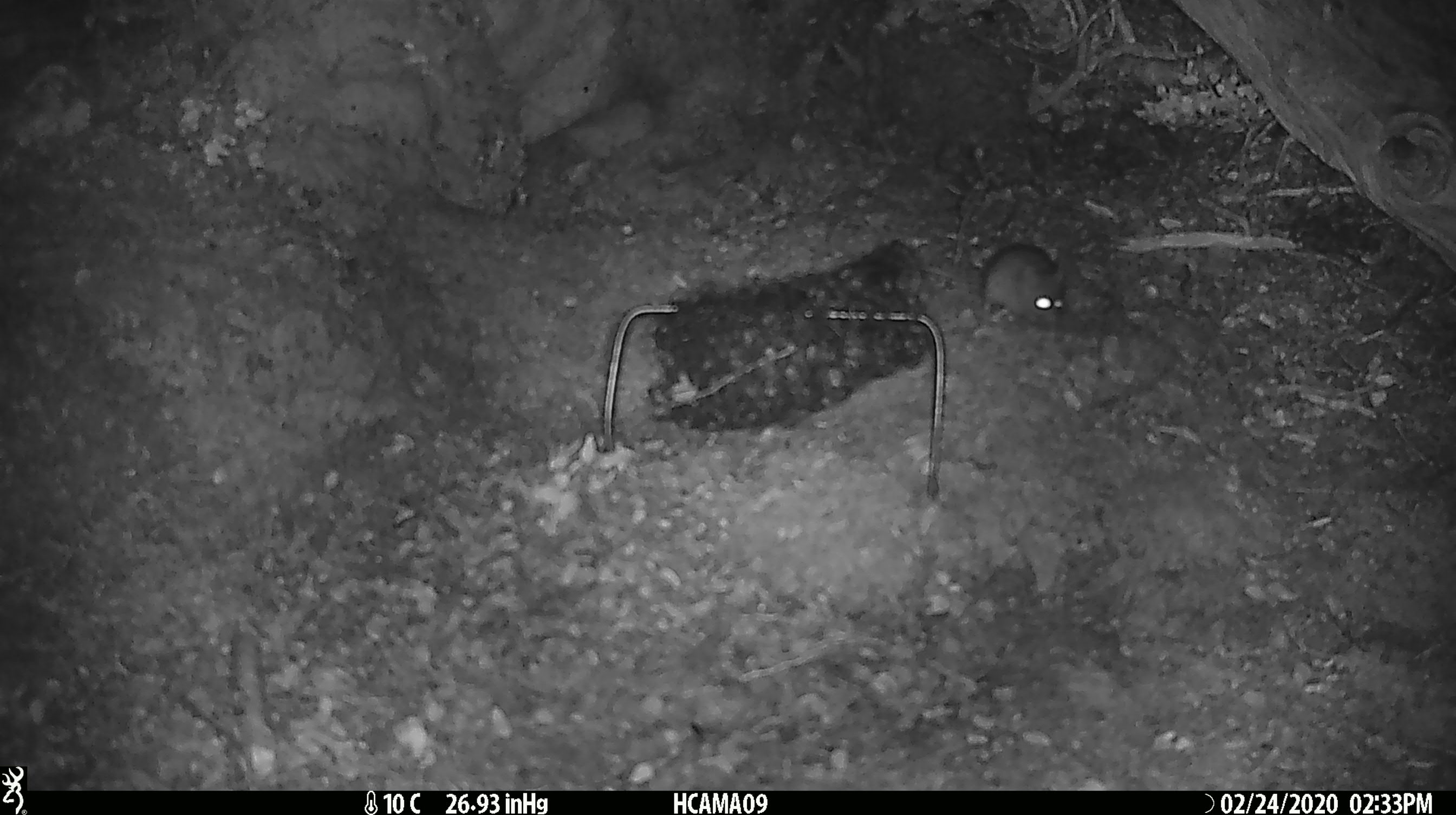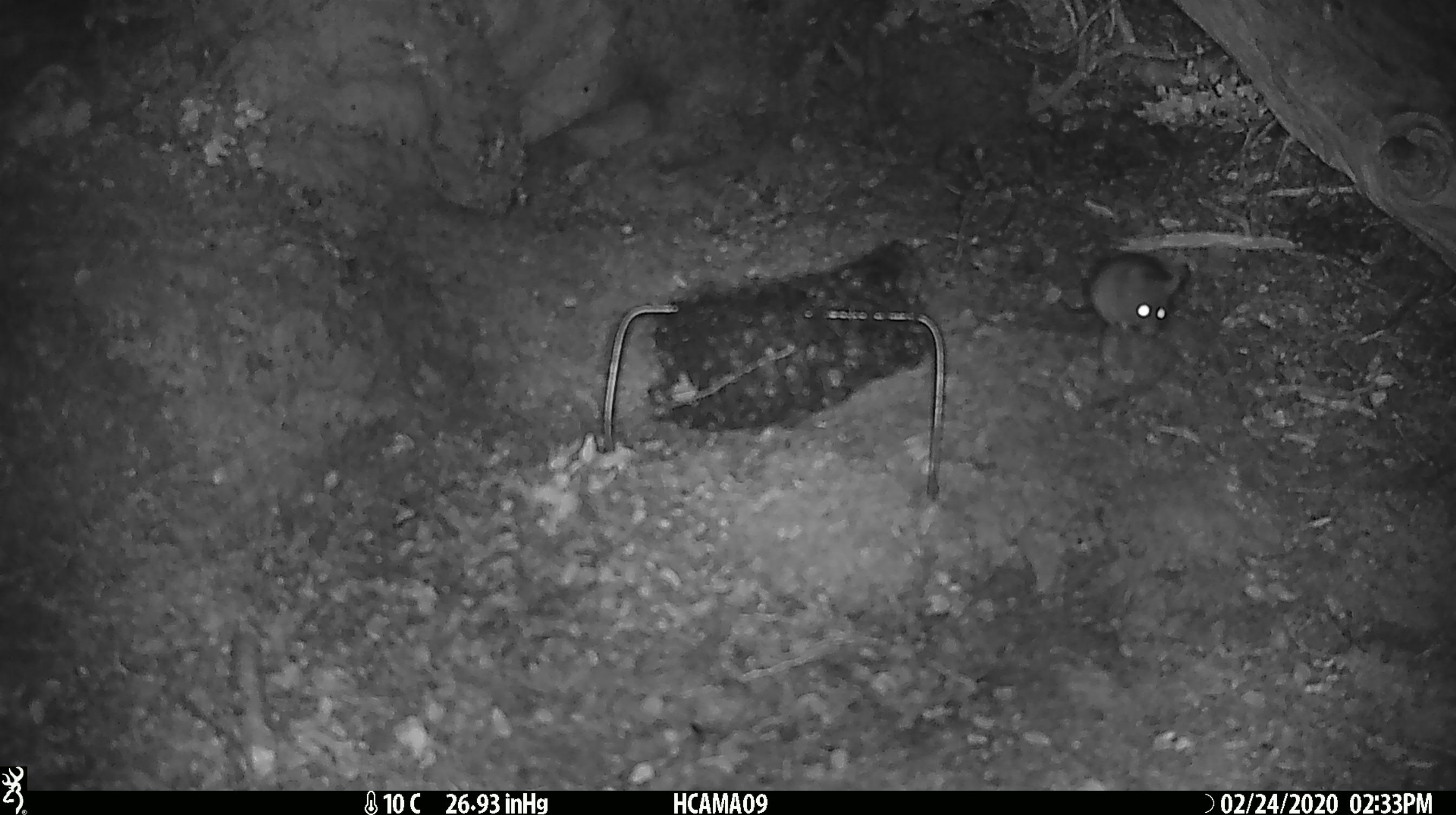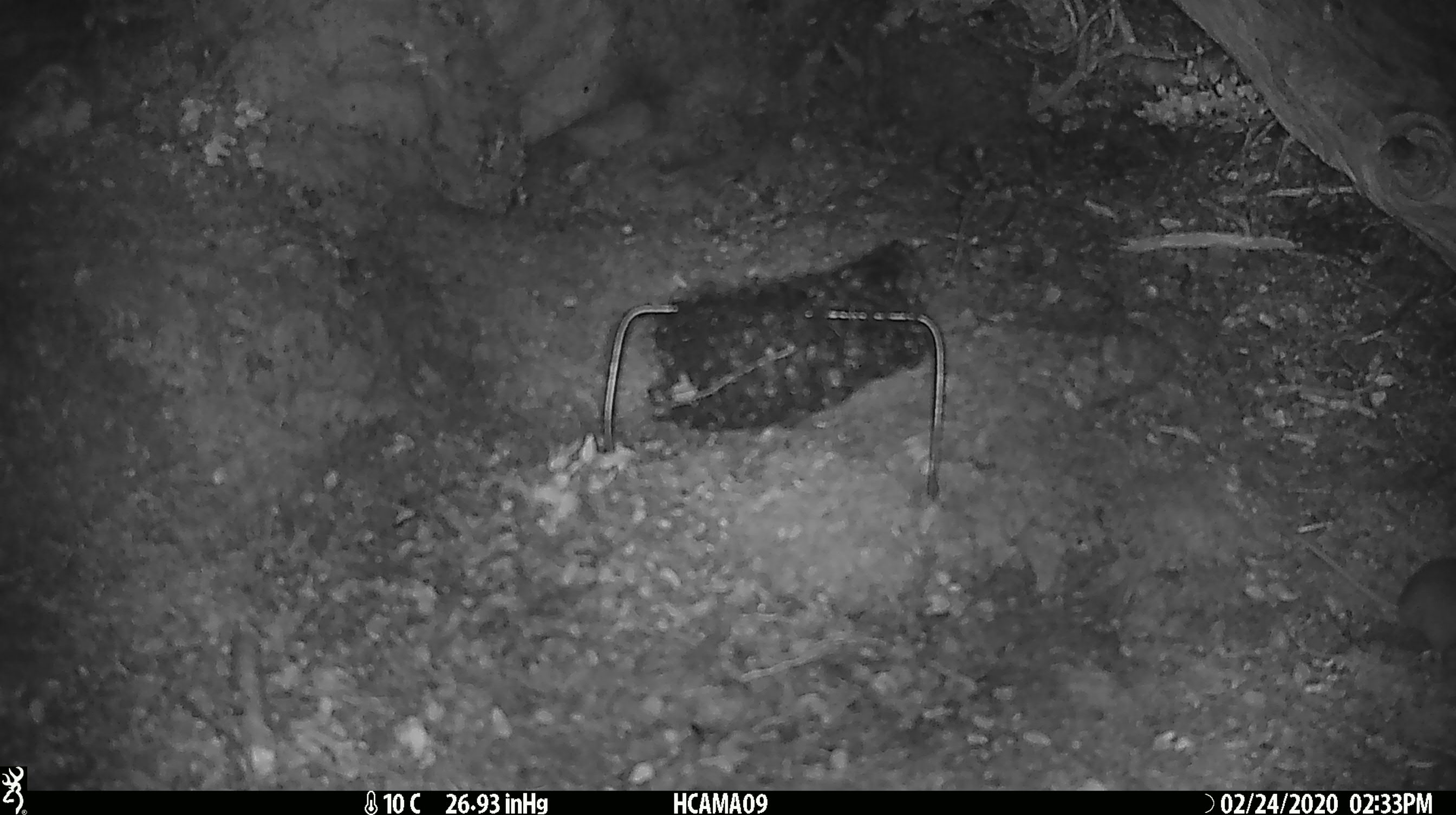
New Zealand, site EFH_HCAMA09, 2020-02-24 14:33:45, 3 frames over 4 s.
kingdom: Animalia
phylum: Chordata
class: Mammalia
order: Rodentia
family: Muridae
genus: Mus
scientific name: Mus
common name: mouse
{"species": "mouse (Mus)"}